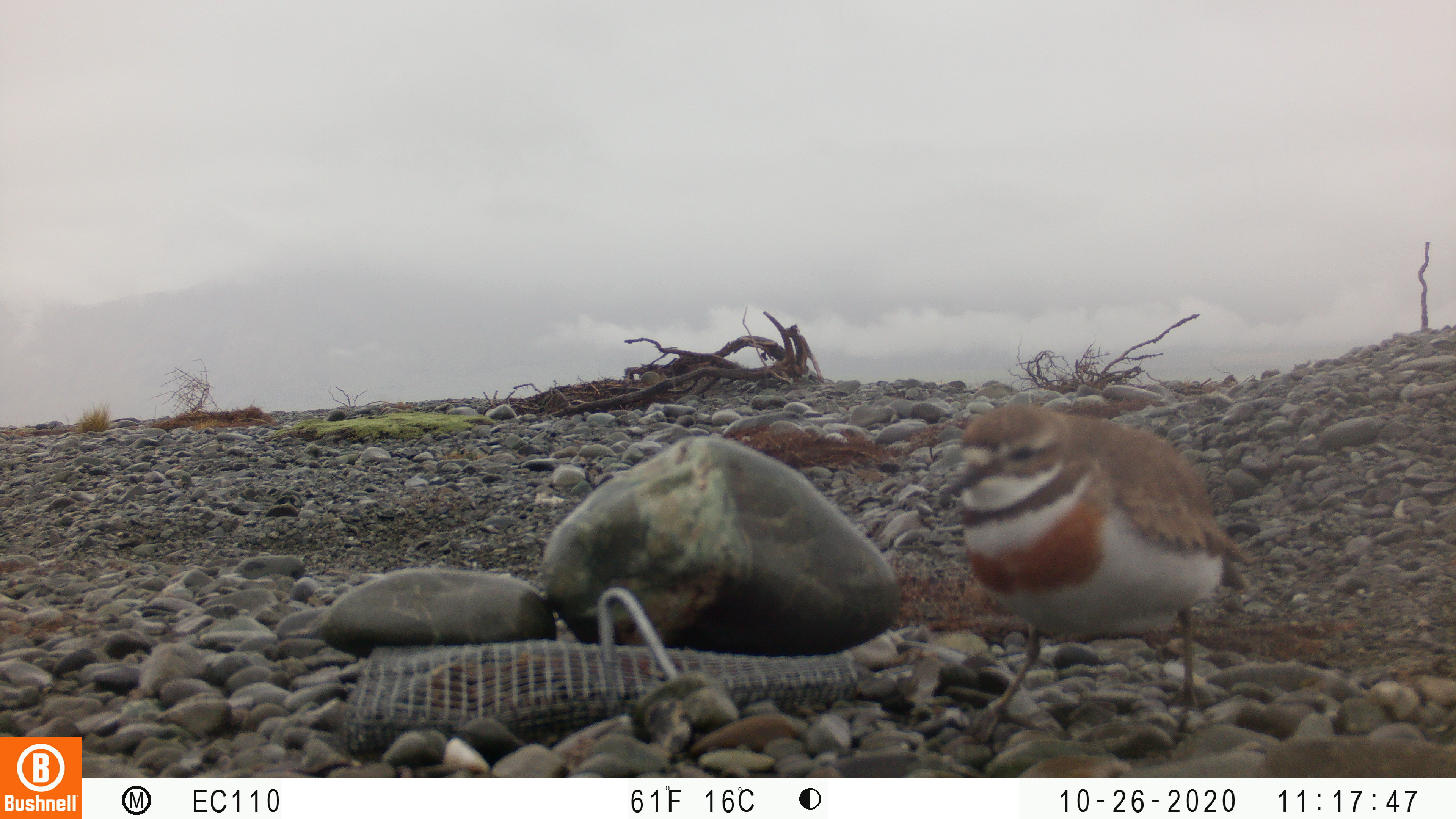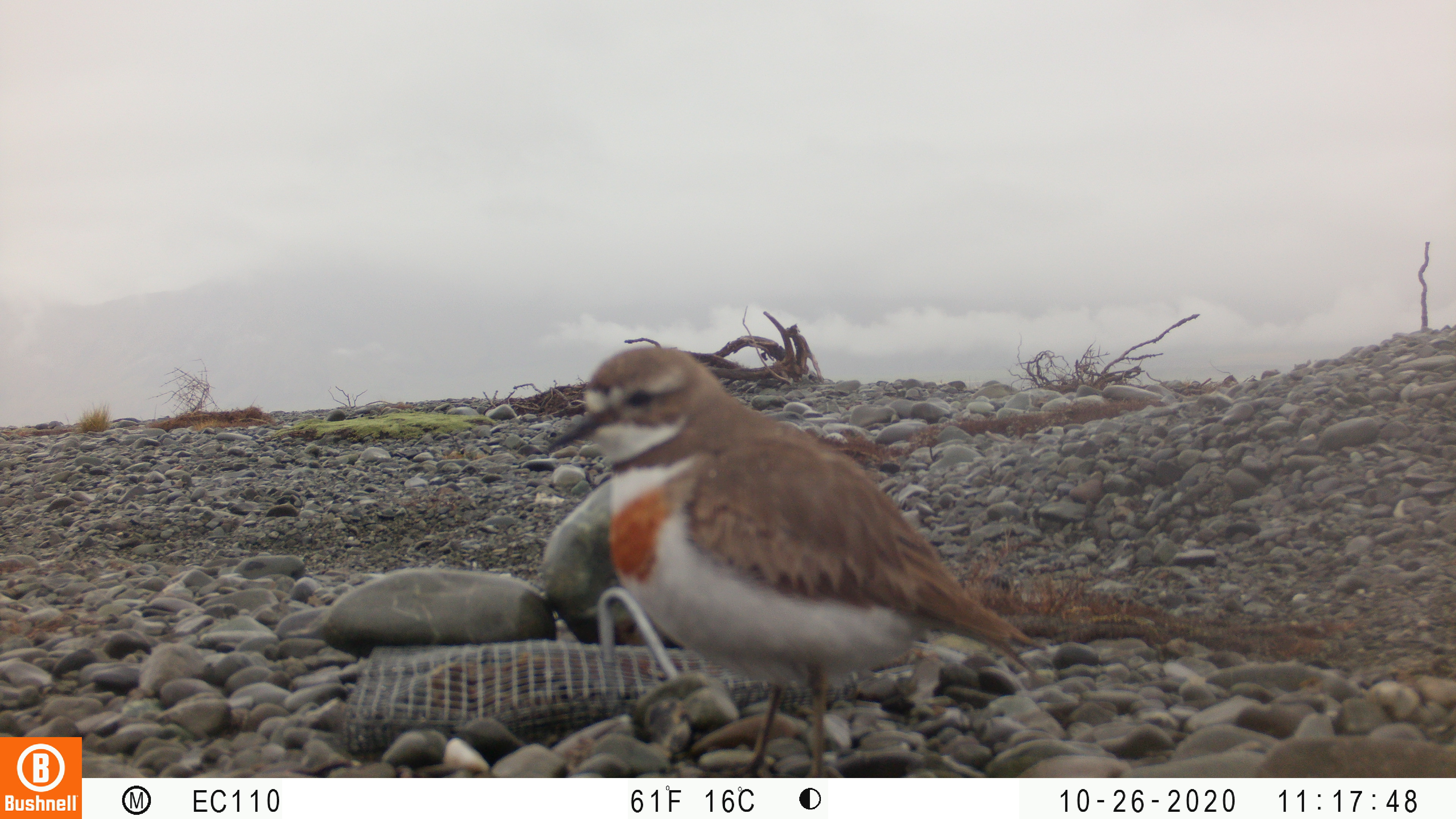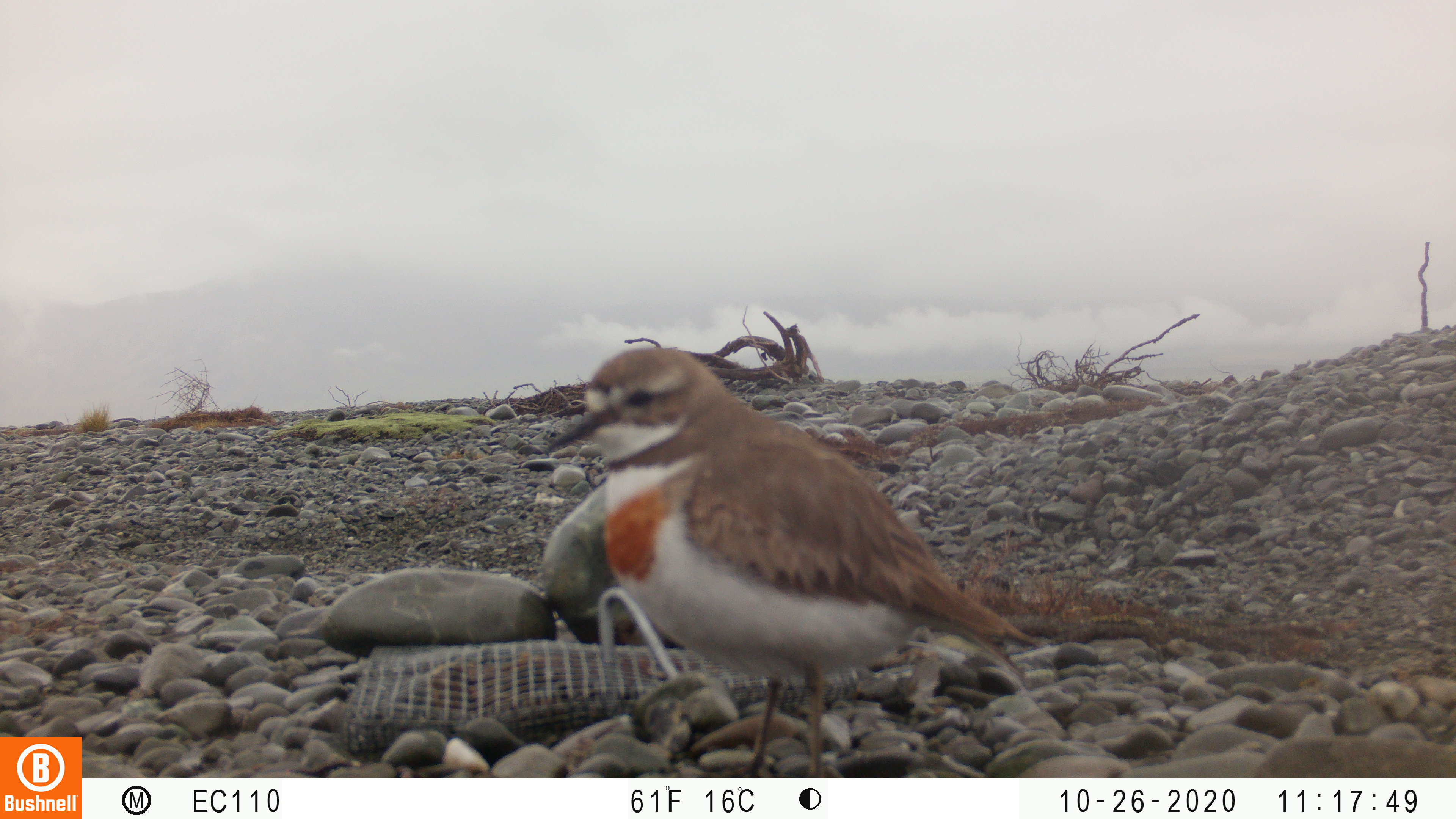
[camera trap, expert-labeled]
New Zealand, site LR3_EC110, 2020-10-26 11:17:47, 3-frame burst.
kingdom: Animalia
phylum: Chordata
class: Aves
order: Charadriiformes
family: Charadriidae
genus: Charadrius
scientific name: Charadrius bicinctus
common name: double-banded plover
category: banded dotterel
Banded dotterel (double-banded plover) (Charadrius bicinctus).